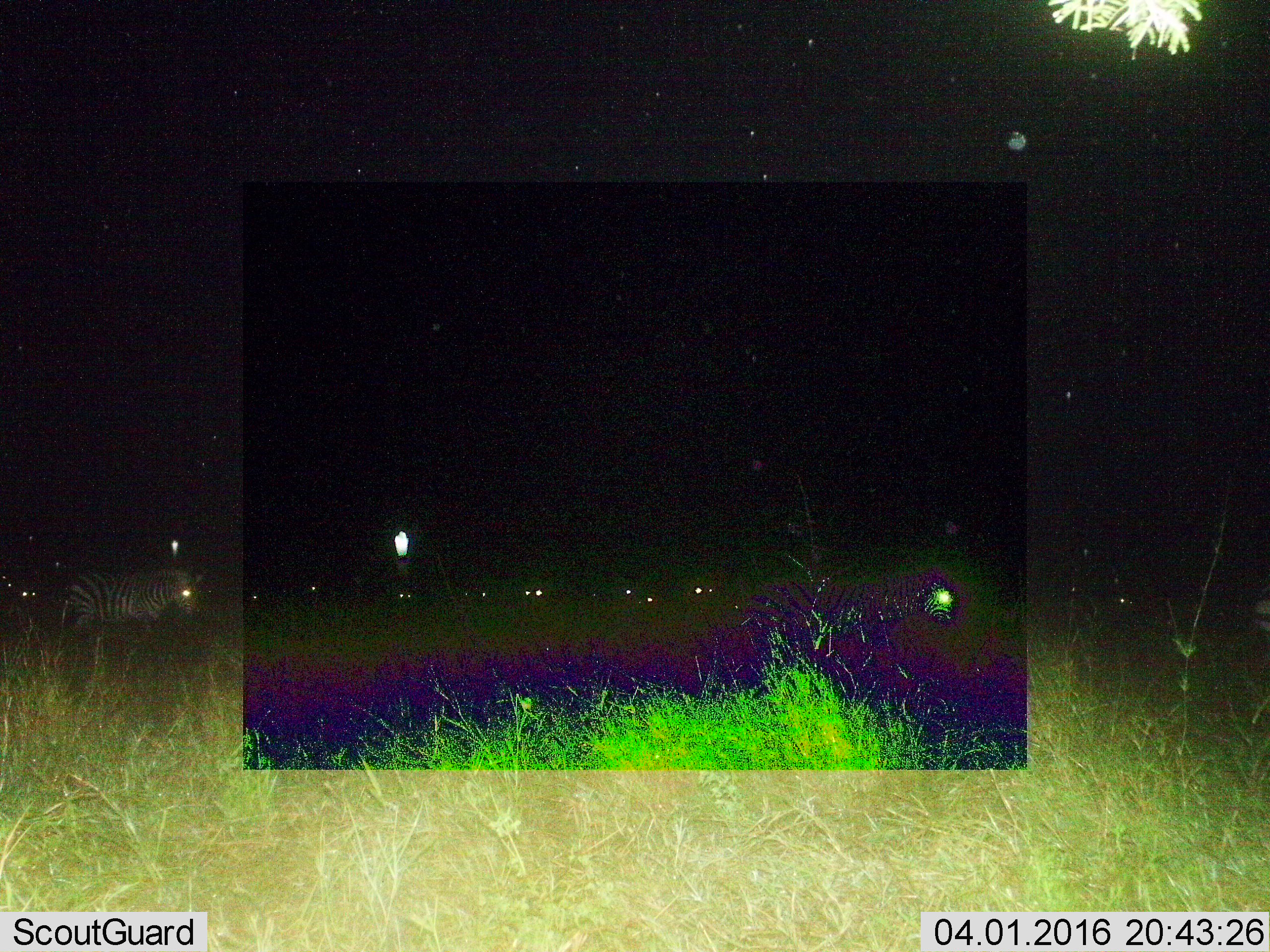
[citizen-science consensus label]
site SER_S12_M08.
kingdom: Animalia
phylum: Chordata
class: Mammalia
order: Perissodactyla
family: Equidae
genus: Equus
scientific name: Equus quagga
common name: plains zebra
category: zebraplains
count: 7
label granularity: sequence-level